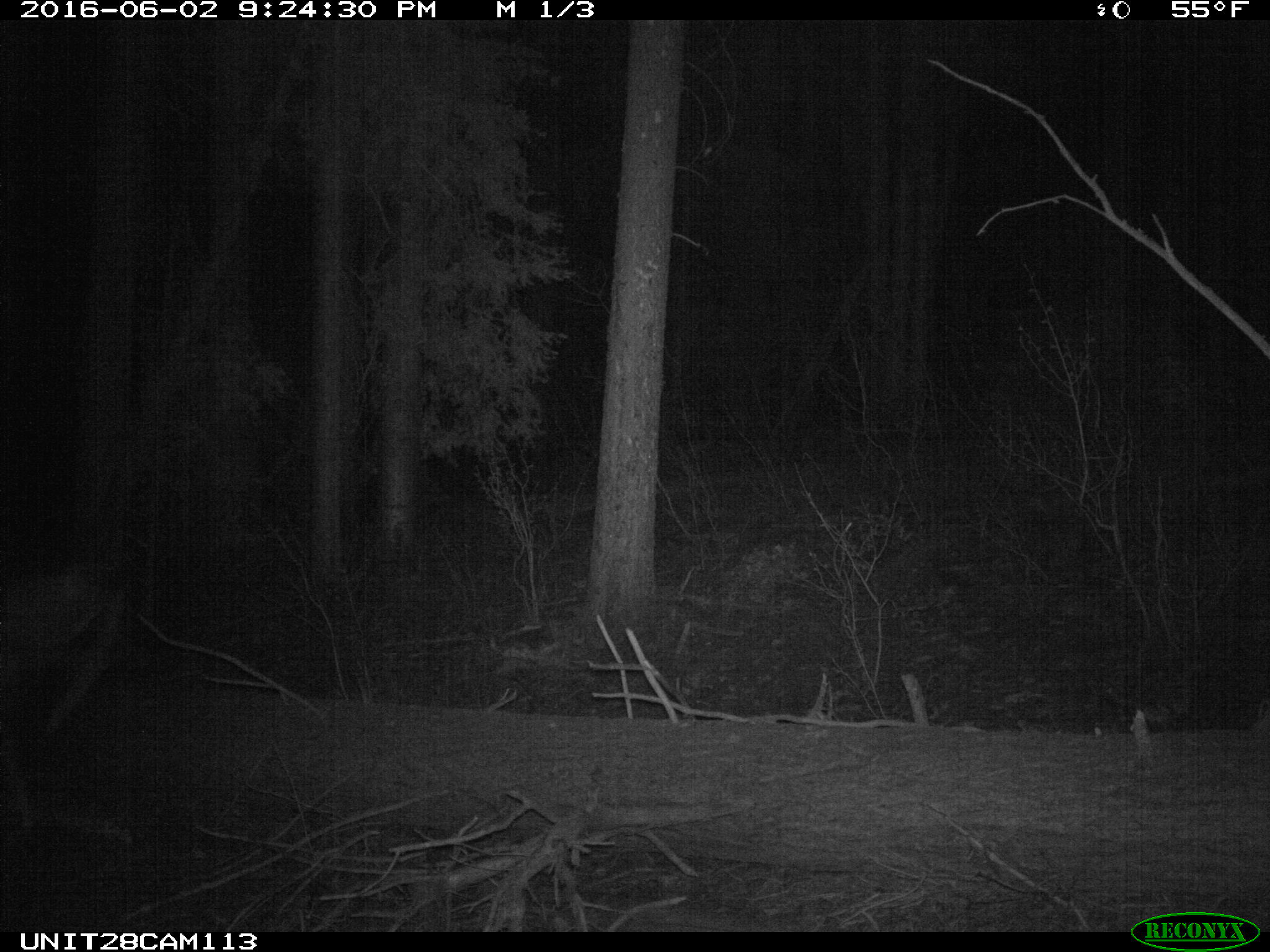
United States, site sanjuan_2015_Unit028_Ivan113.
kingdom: Animalia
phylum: Chordata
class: Mammalia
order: Artiodactyla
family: Cervidae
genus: Odocoileus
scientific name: Odocoileus hemionus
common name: mule deer